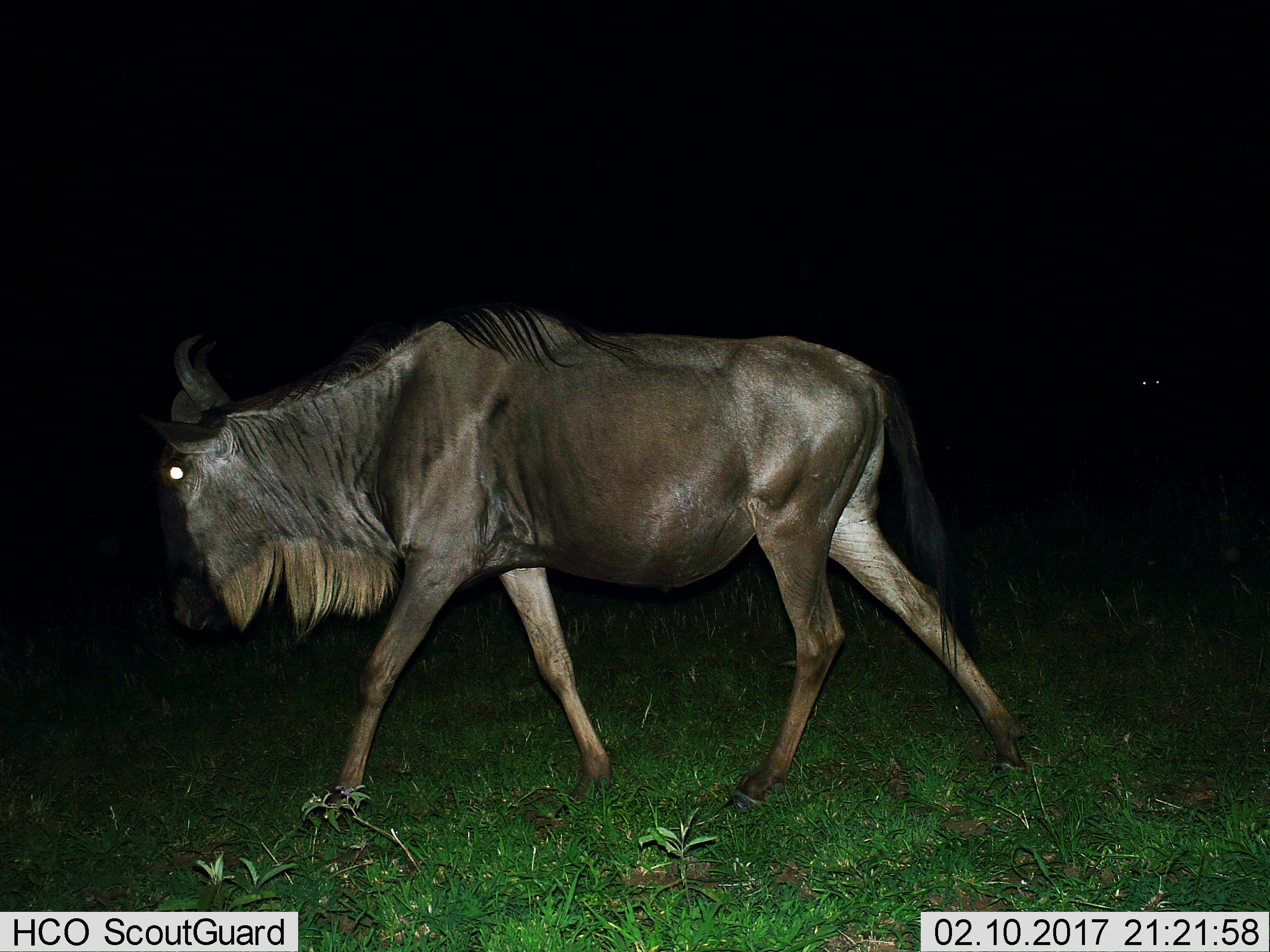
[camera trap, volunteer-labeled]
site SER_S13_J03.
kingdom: Animalia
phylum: Chordata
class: Mammalia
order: Artiodactyla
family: Bovidae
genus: Connochaetes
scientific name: Connochaetes taurinus taurinus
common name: blue wildebeest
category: wildebeestblue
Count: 1.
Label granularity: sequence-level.